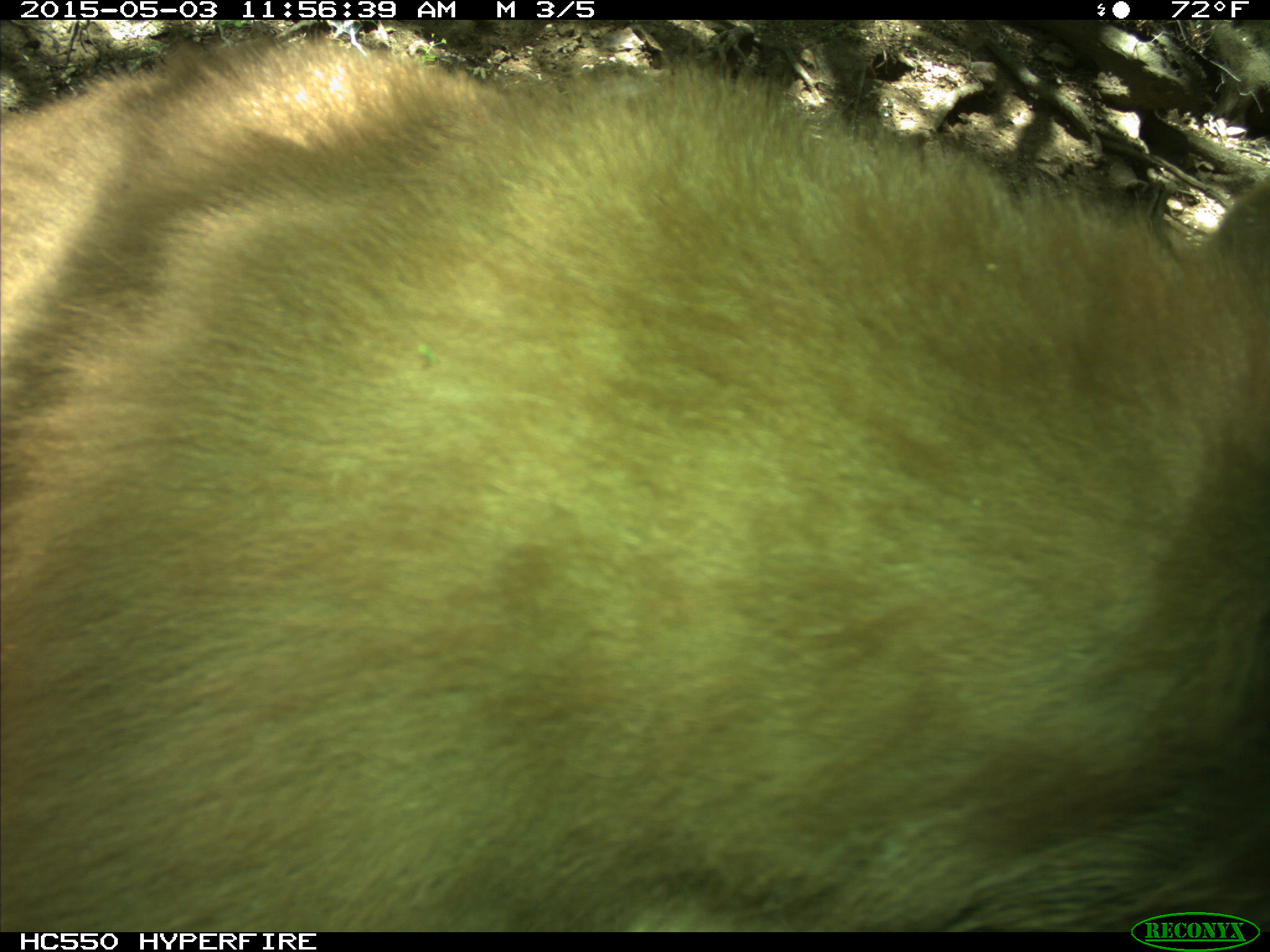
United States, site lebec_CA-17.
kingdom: Animalia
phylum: Chordata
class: Mammalia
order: Carnivora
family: Ursidae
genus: Ursus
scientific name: Ursus americanus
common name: american black bear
Ursus americanus (american black bear).